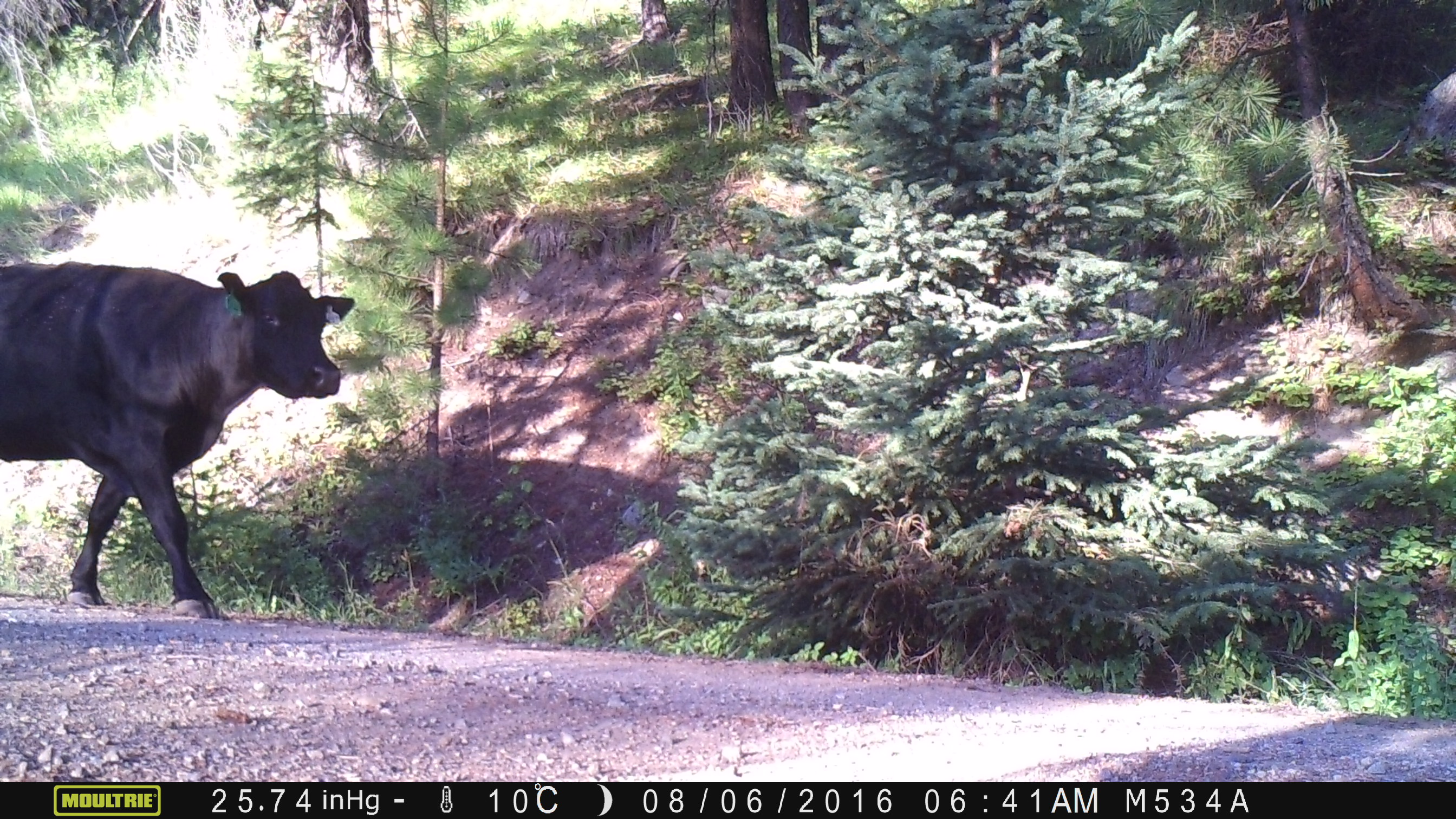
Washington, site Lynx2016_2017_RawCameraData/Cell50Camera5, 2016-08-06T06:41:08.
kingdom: Animalia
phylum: Chordata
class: Mammalia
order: Artiodactyla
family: Bovidae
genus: Bos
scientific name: Bos taurus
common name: domestic cattle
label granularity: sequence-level